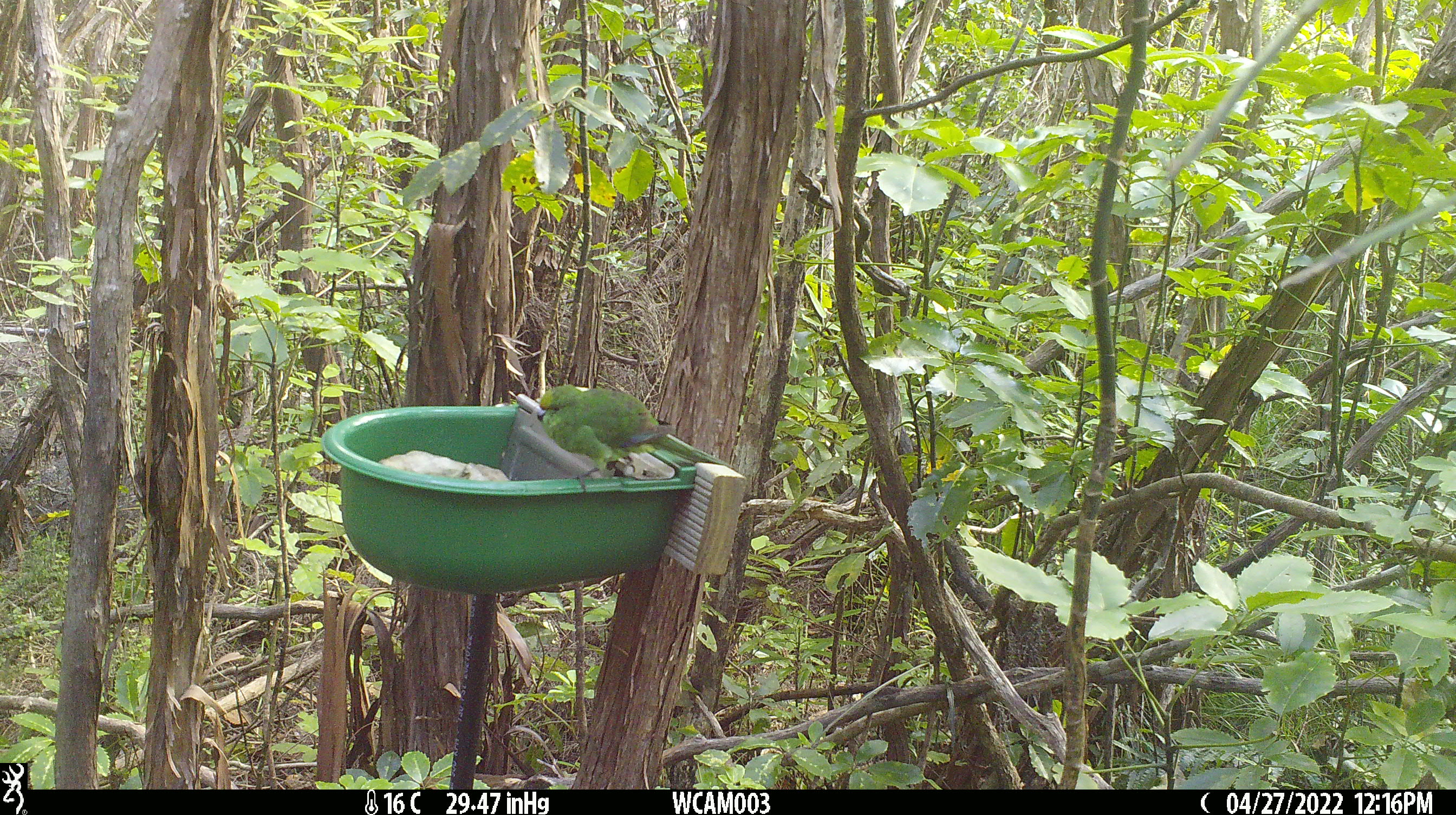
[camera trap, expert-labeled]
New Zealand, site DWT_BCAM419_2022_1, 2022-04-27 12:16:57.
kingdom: Animalia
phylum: Chordata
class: Aves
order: Psittaciformes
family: Psittaculidae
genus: Cyanoramphus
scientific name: Cyanoramphus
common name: parakeet